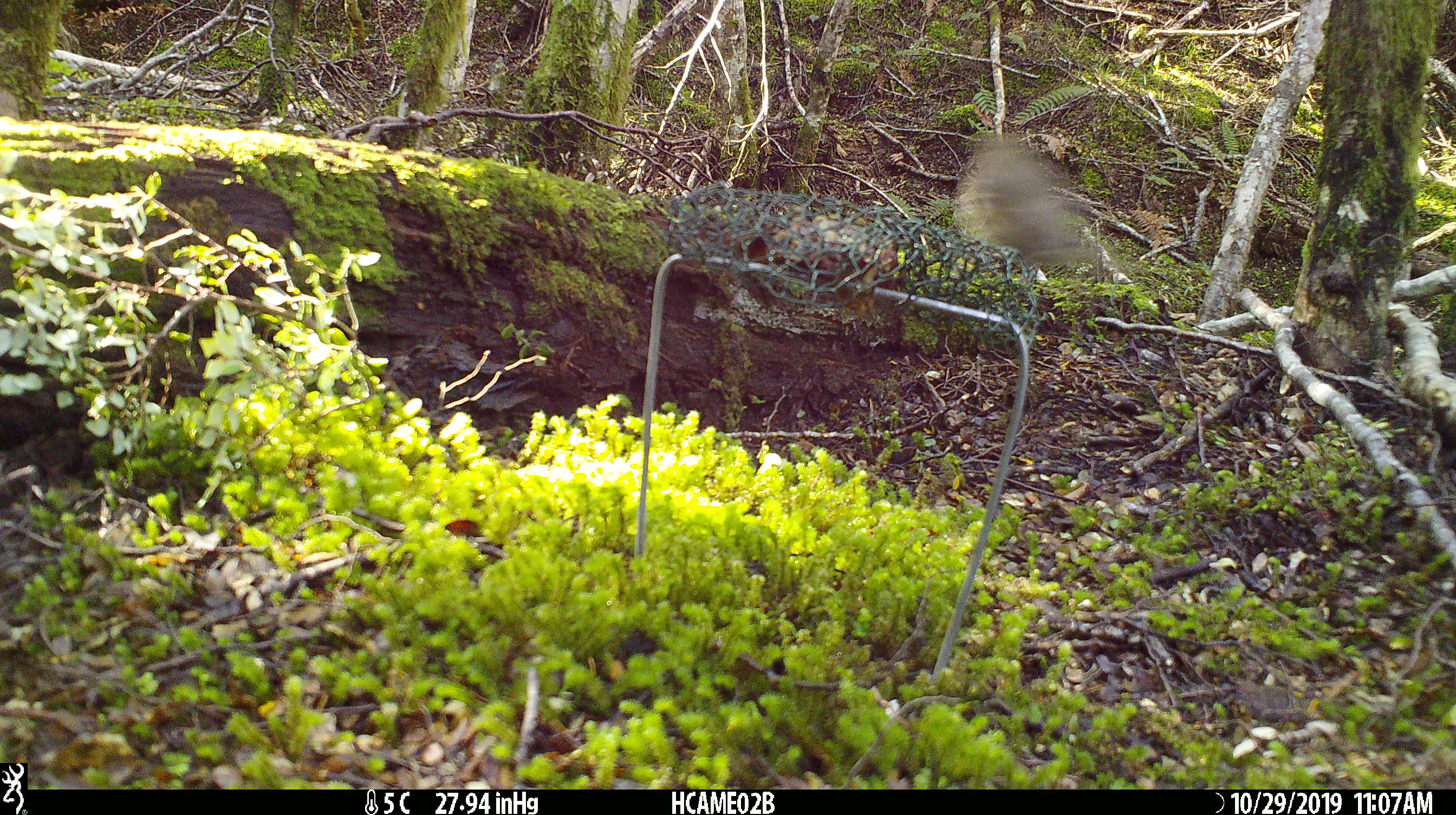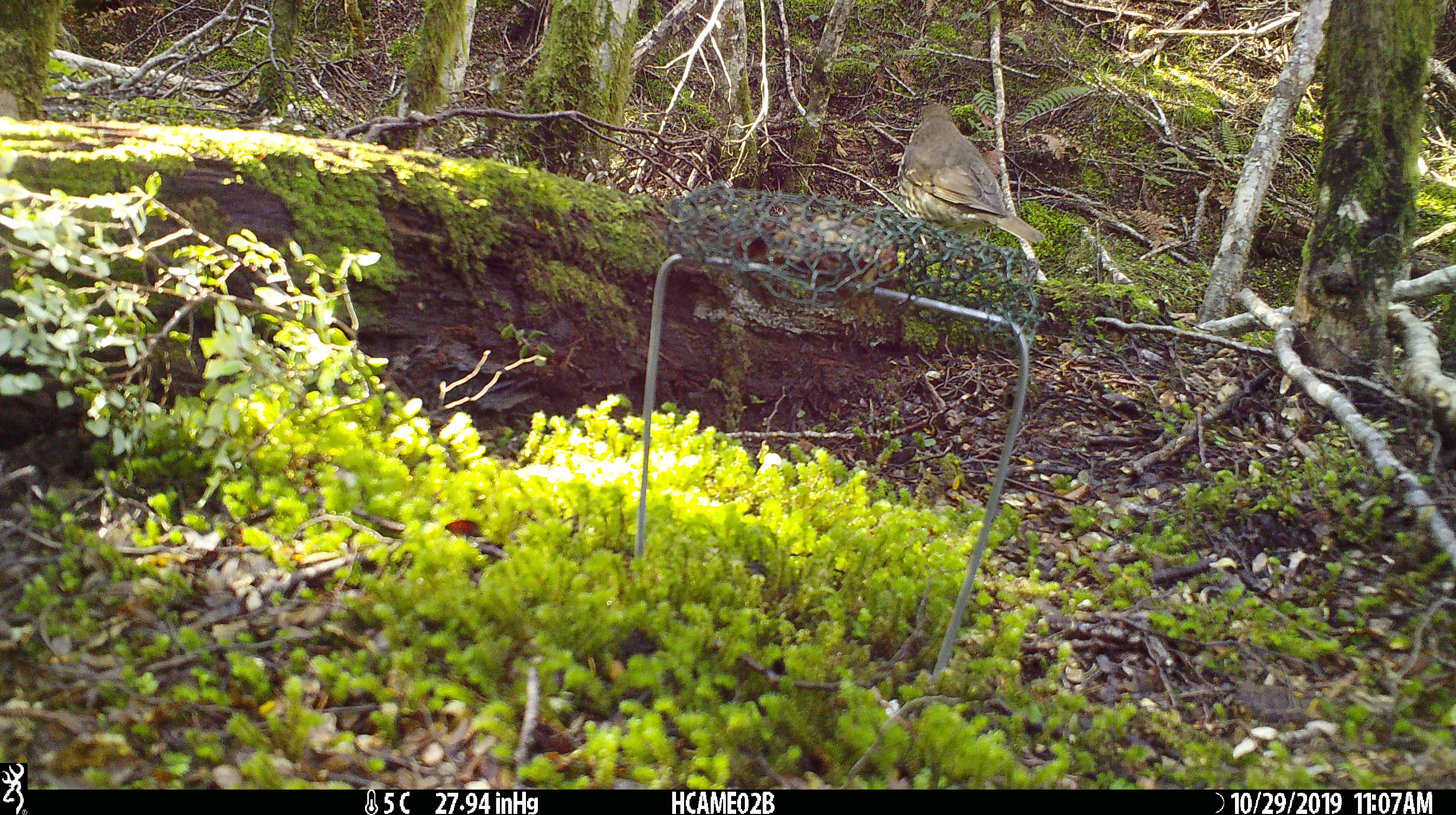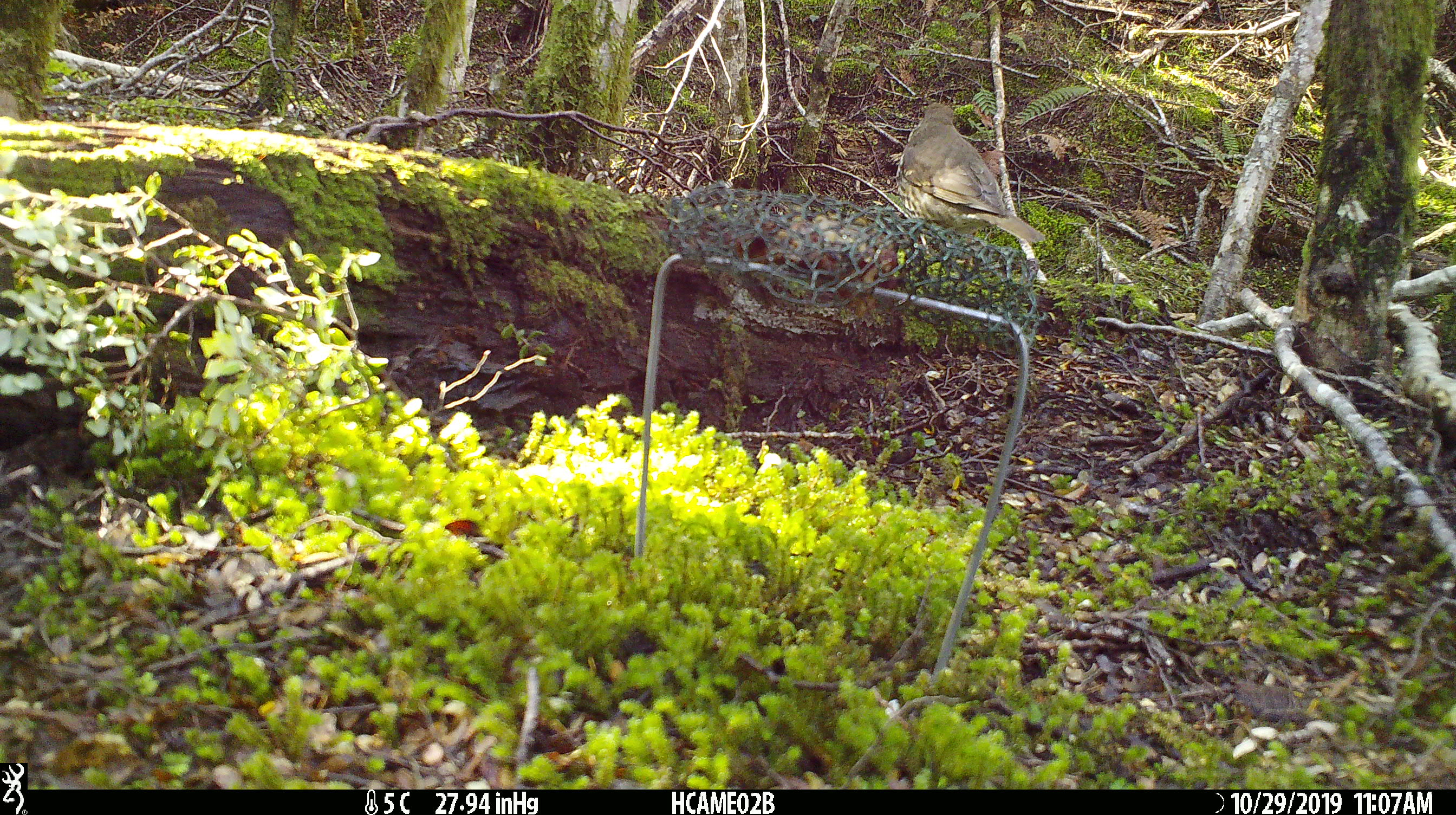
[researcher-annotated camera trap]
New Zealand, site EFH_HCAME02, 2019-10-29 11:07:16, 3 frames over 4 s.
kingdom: Animalia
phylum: Chordata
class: Mammalia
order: Rodentia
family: Muridae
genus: Mus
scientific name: Mus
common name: mouse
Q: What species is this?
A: Mouse (Mus).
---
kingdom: Animalia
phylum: Chordata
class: Aves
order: Passeriformes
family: Turdidae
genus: Turdus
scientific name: Turdus philomelos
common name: song thrush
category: thrush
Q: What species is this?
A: Thrush (song thrush) (Turdus philomelos).